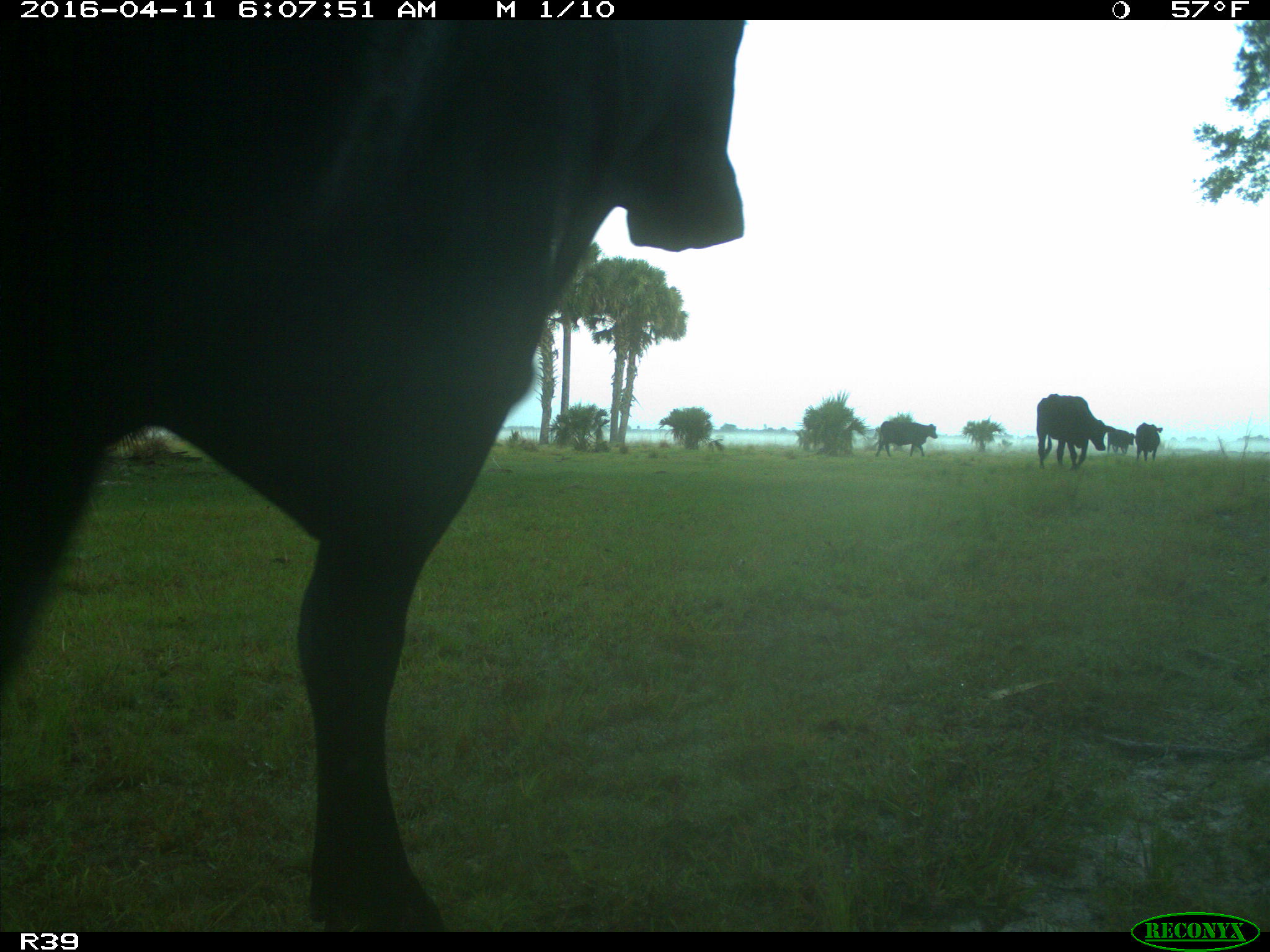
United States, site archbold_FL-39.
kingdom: Animalia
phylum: Chordata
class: Mammalia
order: Artiodactyla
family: Bovidae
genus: Bos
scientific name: Bos taurus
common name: domestic cow